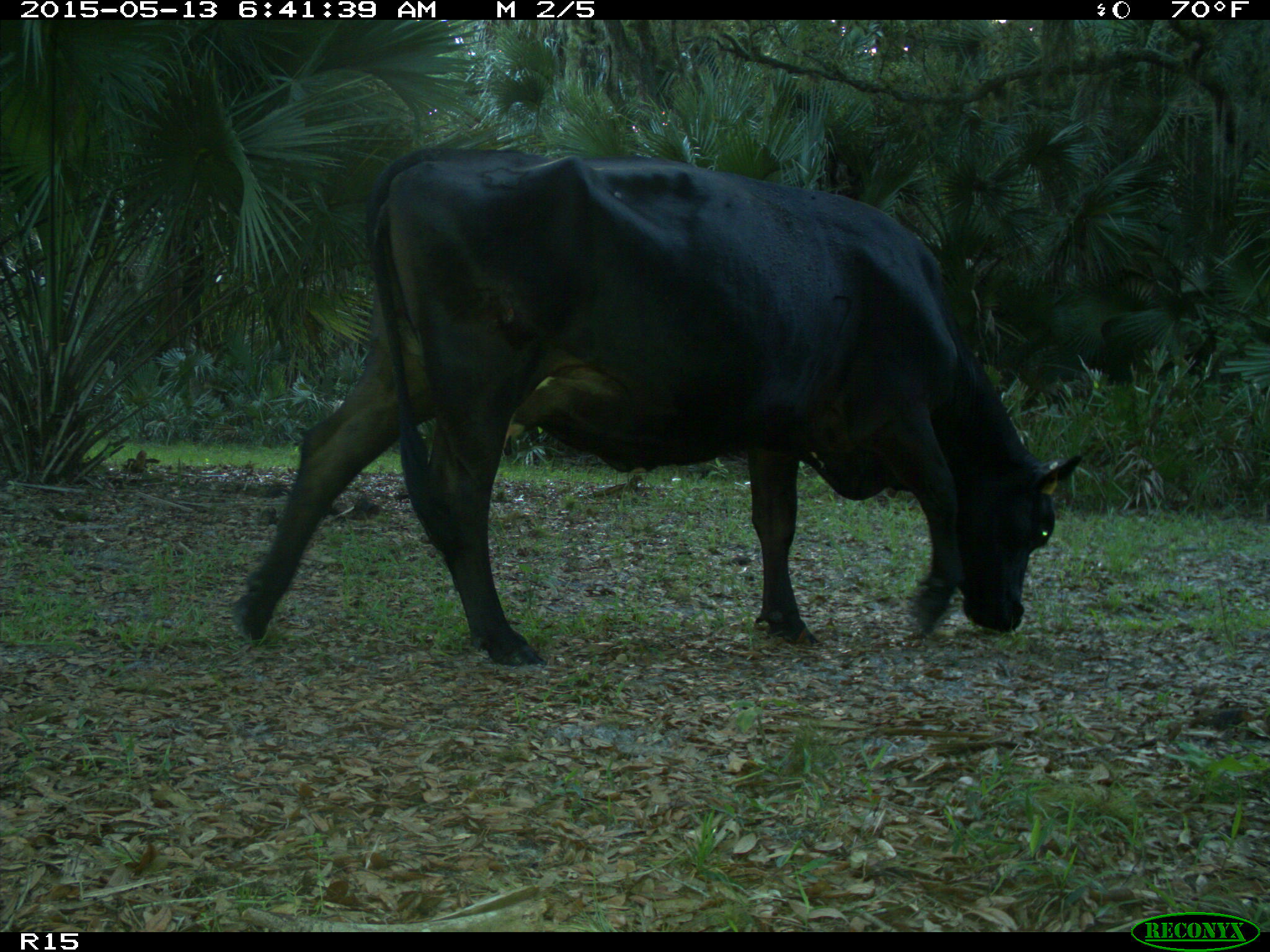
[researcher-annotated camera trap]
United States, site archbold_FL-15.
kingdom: Animalia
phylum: Chordata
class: Mammalia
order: Artiodactyla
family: Bovidae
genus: Bos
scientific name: Bos taurus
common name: domestic cow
Bos taurus (domestic cow).